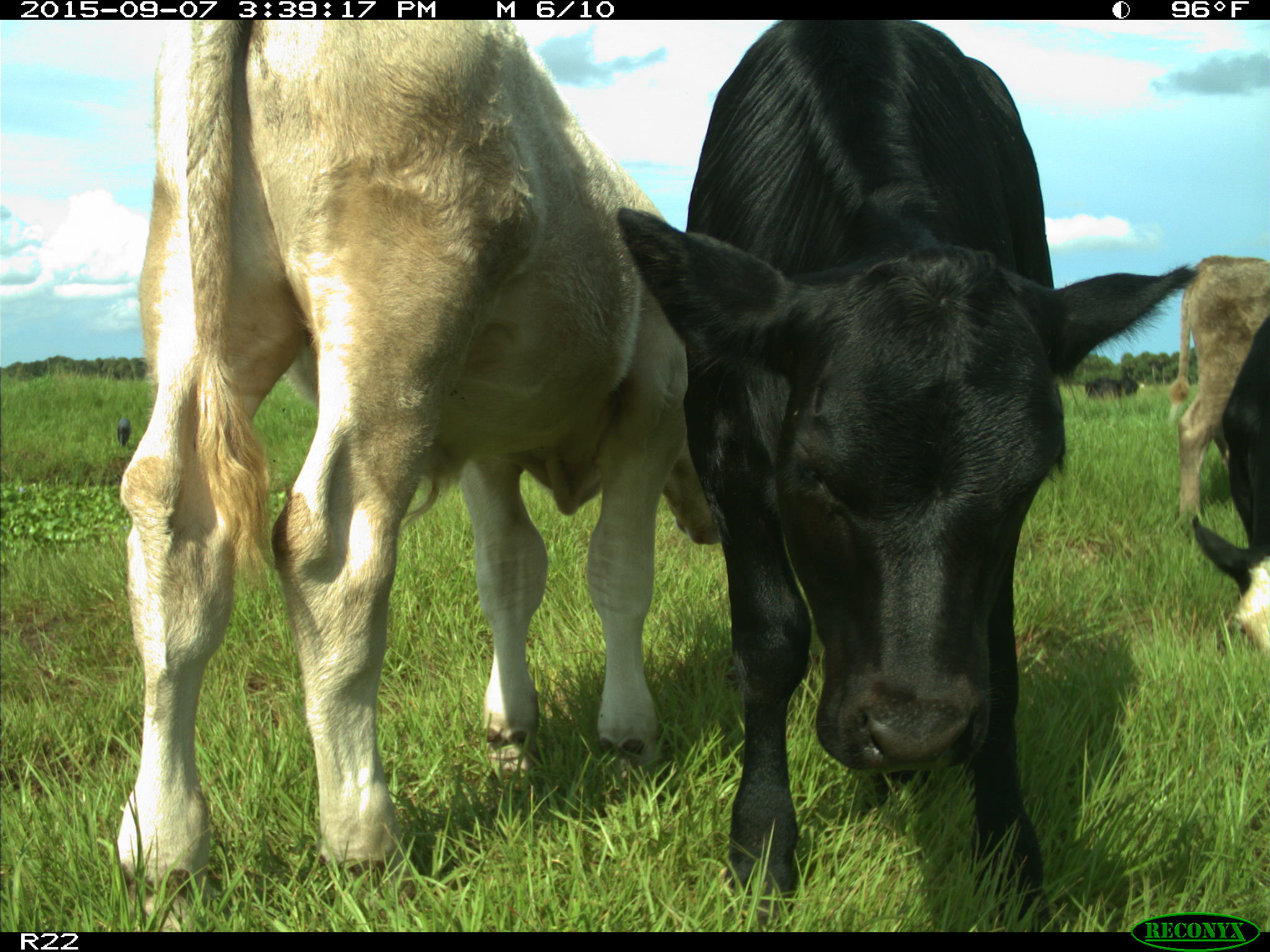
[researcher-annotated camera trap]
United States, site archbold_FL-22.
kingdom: Animalia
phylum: Chordata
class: Mammalia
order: Artiodactyla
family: Bovidae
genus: Bos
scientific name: Bos taurus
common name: domestic cow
Bos taurus (domestic cow).